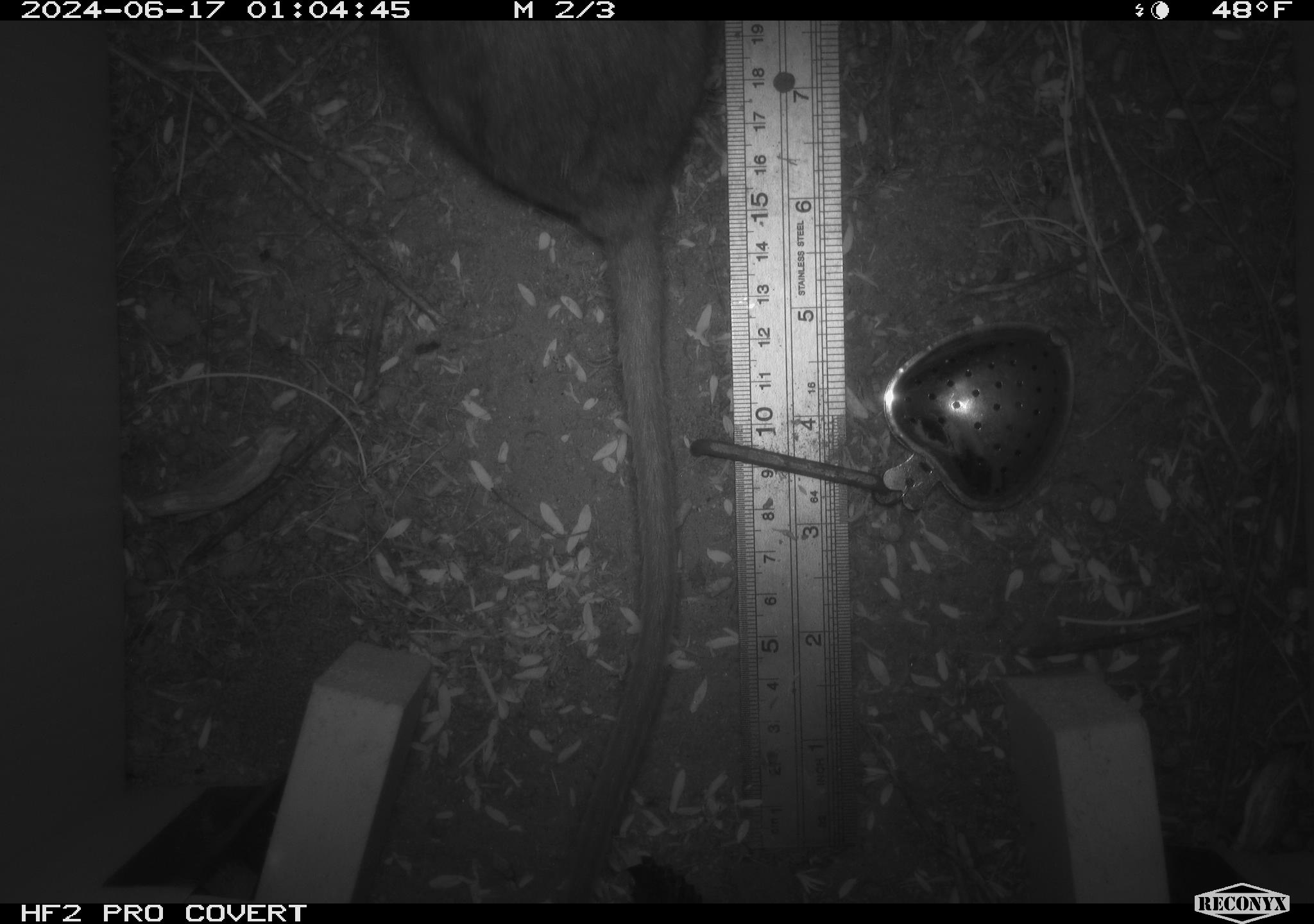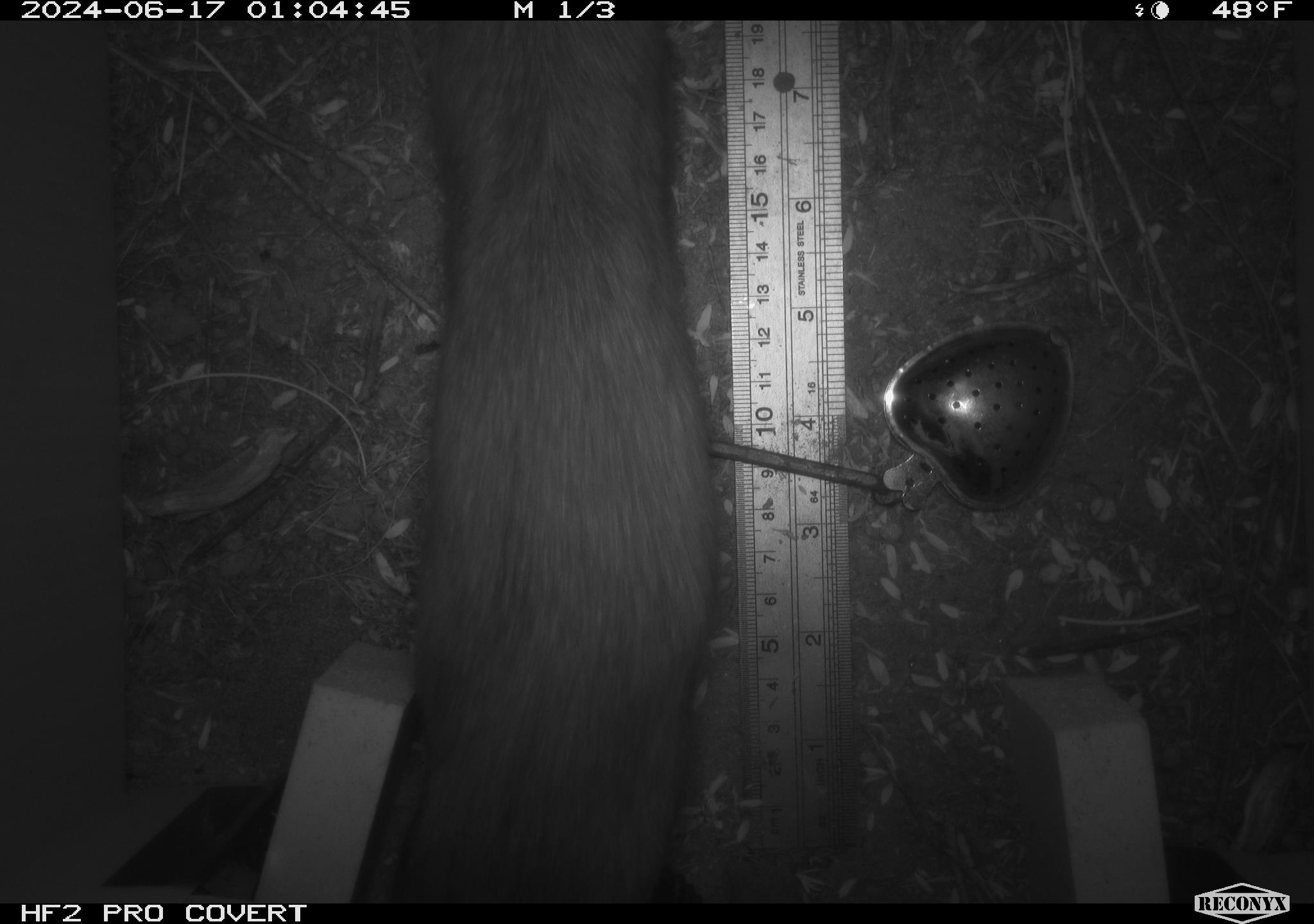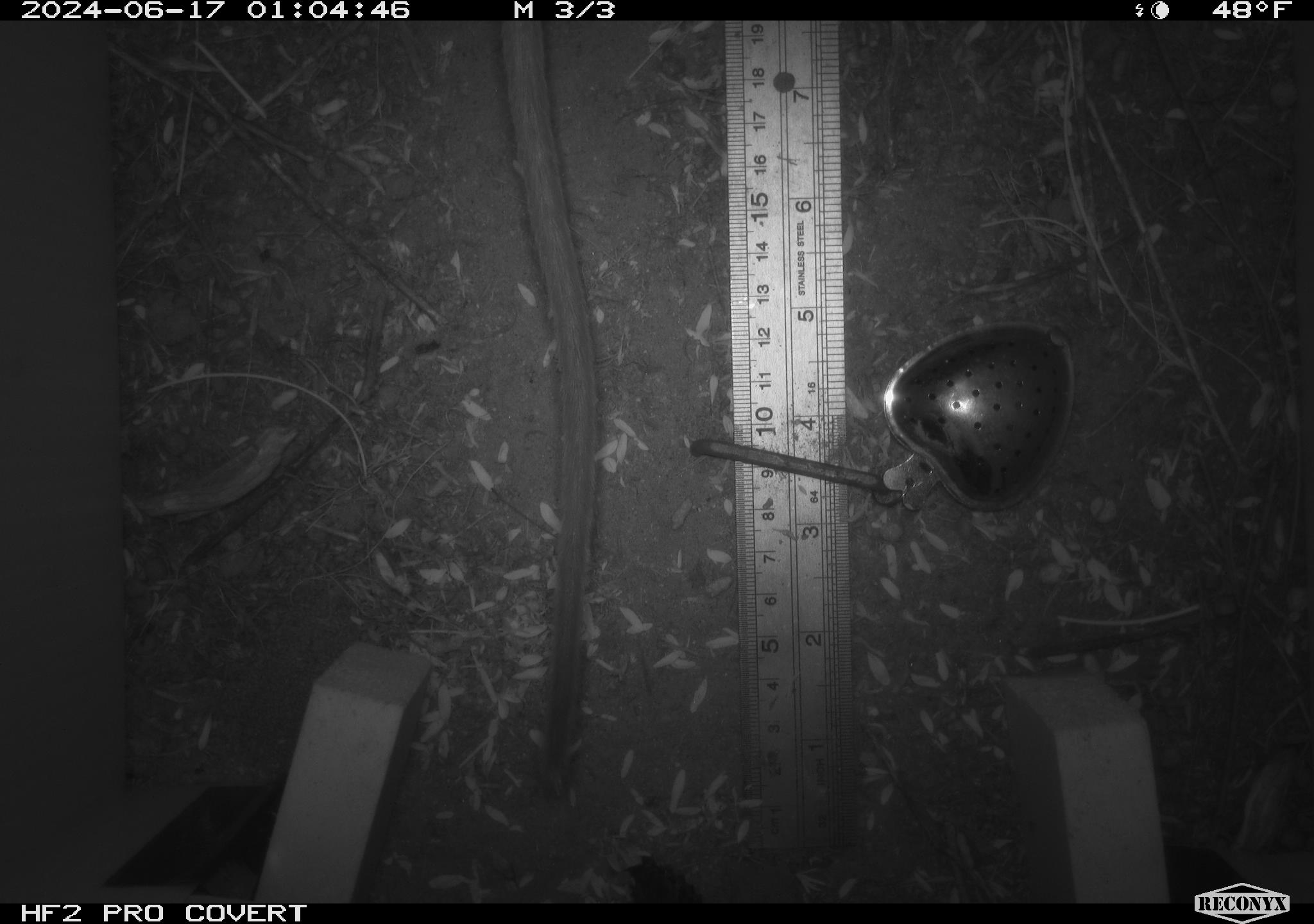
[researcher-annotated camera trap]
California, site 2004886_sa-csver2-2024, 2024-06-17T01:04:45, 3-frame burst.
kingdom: Animalia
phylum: Chordata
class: Mammalia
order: Rodentia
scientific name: Rodentia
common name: rodent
Rodent (Rodentia).